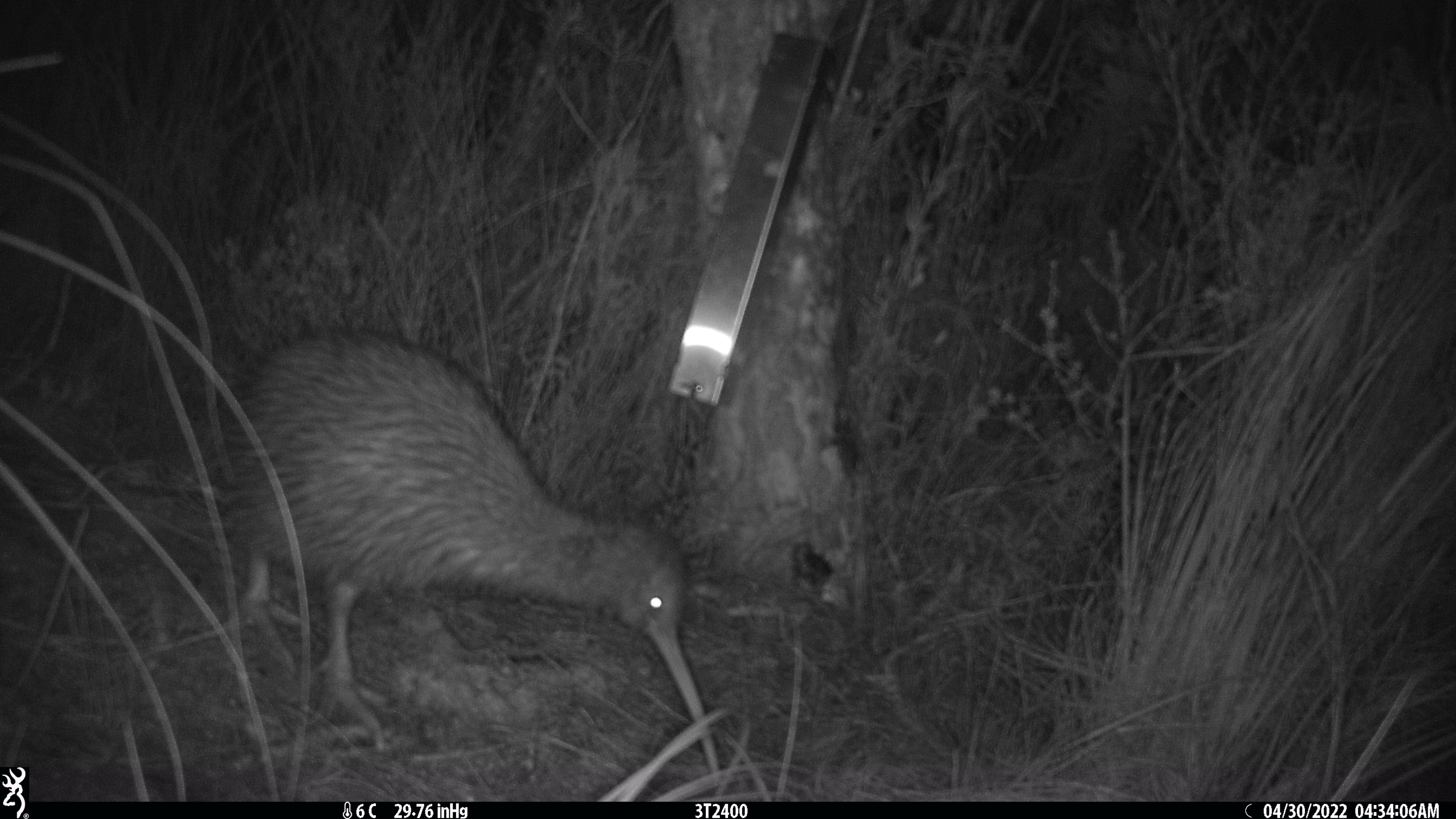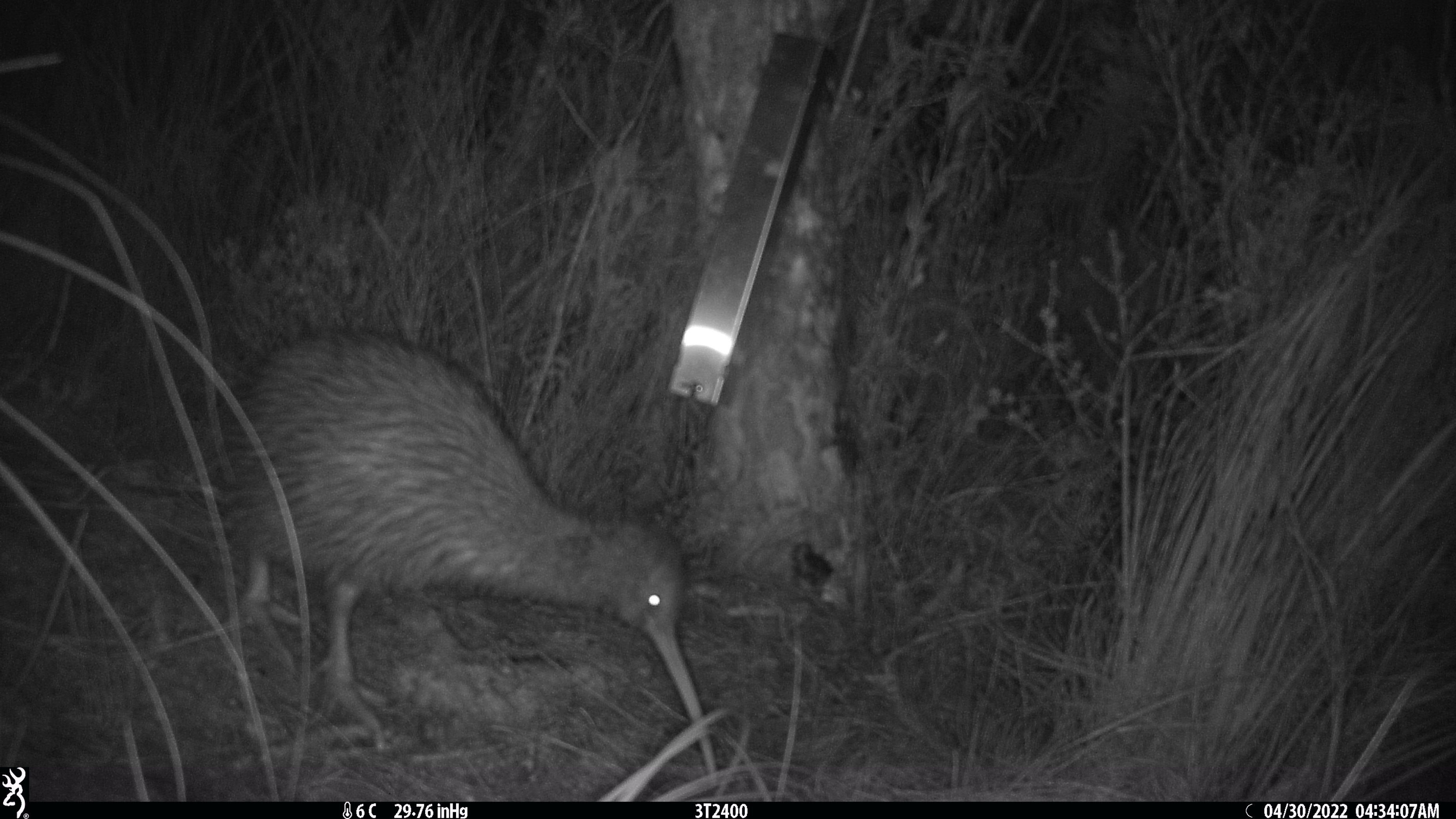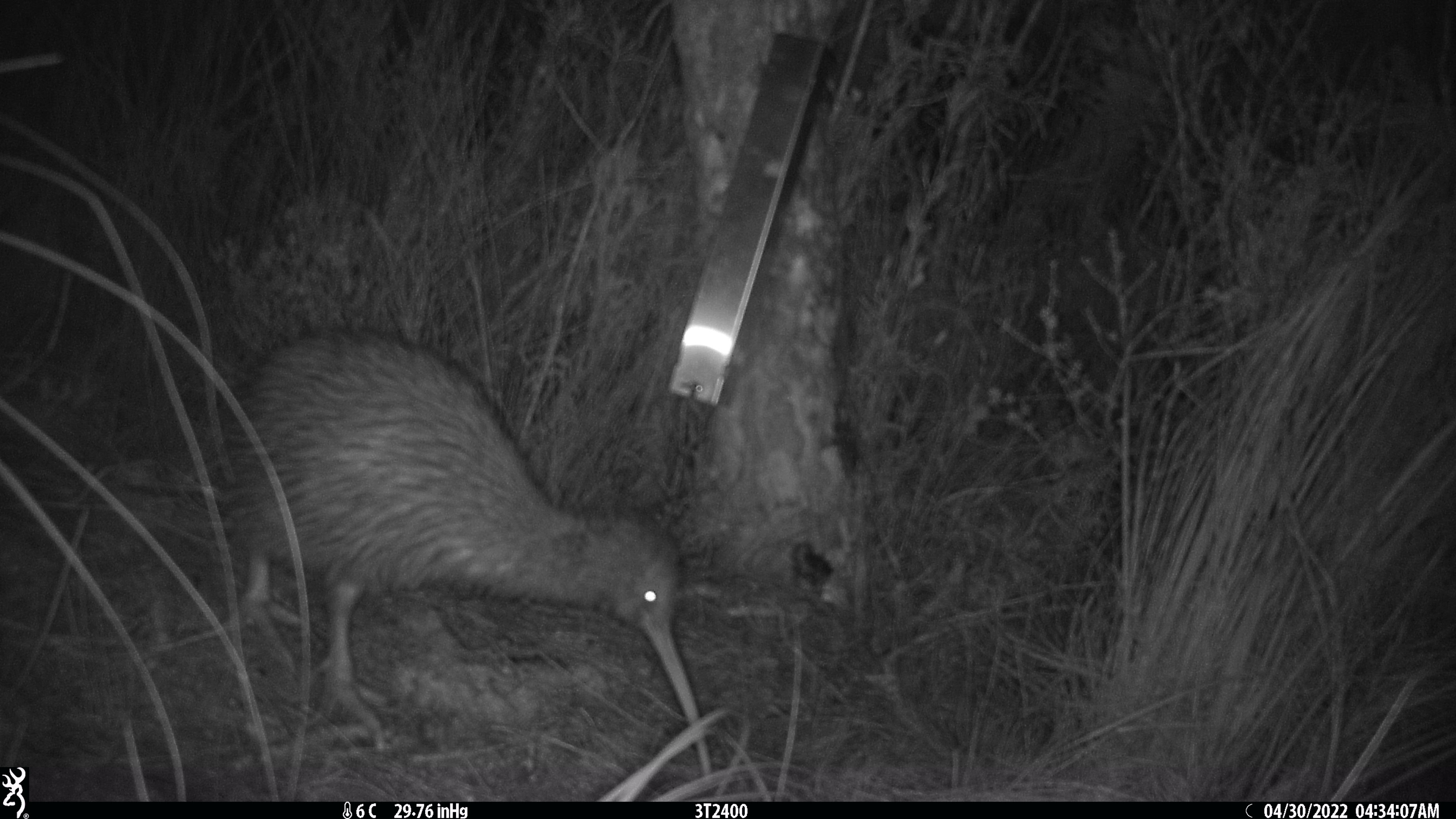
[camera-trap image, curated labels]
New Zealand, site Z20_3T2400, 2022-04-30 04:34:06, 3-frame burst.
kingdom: Animalia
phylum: Chordata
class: Aves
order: Apterygiformes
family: Apterygidae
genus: Apteryx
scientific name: Apteryx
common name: kiwi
Kiwi (Apteryx).